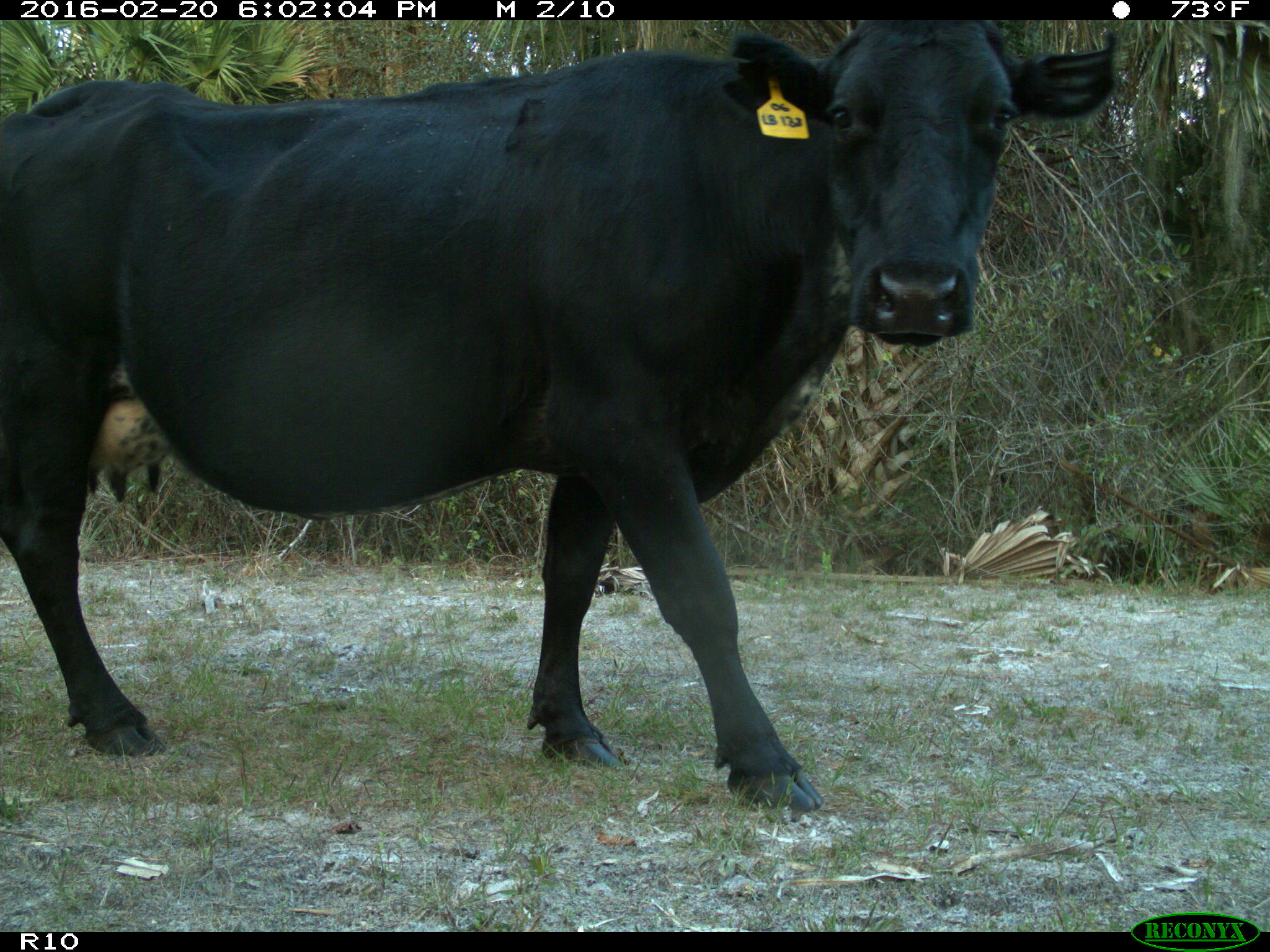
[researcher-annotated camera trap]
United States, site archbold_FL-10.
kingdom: Animalia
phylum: Chordata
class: Mammalia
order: Artiodactyla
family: Bovidae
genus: Bos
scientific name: Bos taurus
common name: domestic cow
Bos taurus (domestic cow).